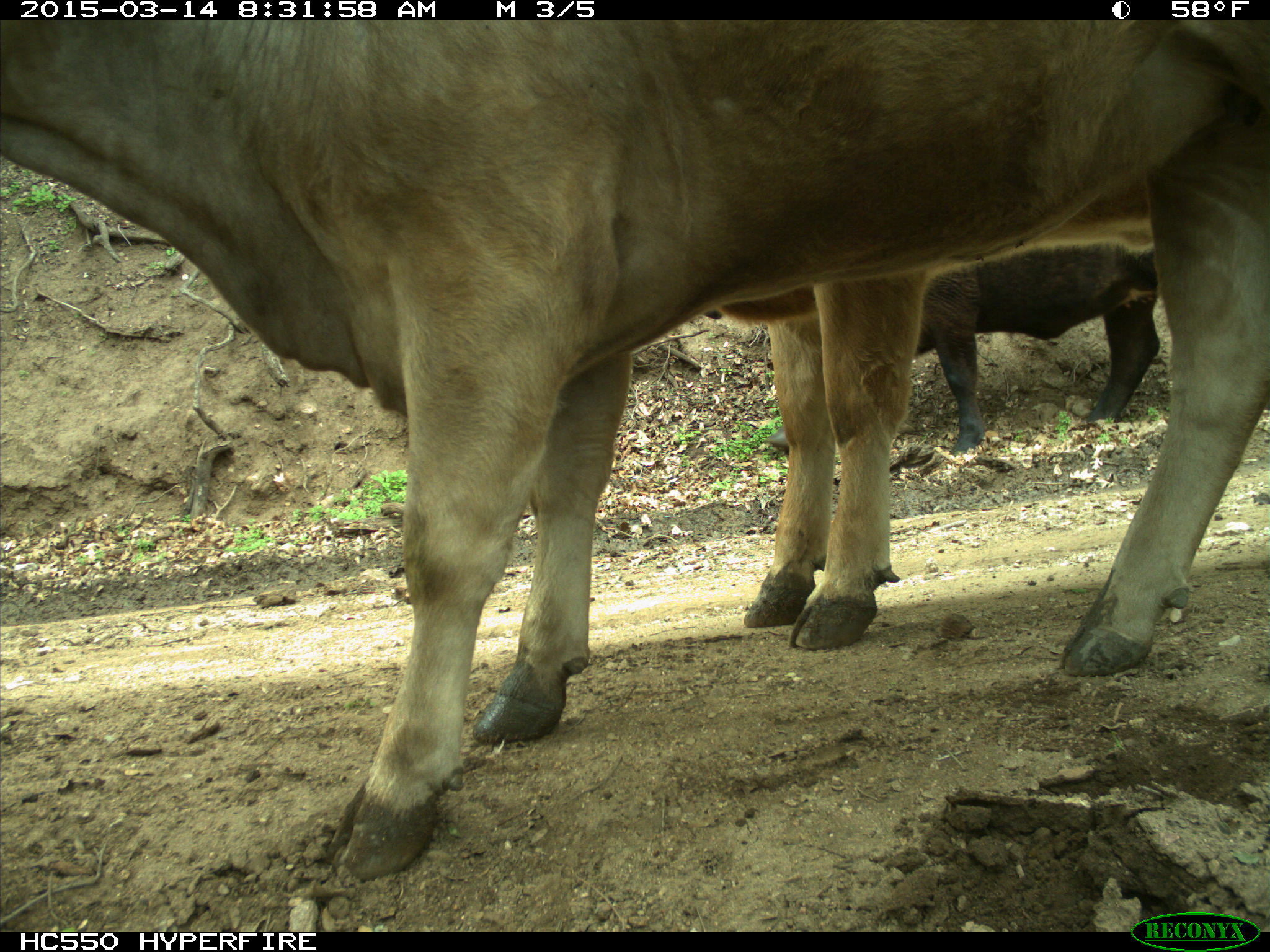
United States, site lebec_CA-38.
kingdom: Animalia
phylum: Chordata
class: Mammalia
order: Artiodactyla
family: Bovidae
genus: Bos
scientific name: Bos taurus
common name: domestic cow